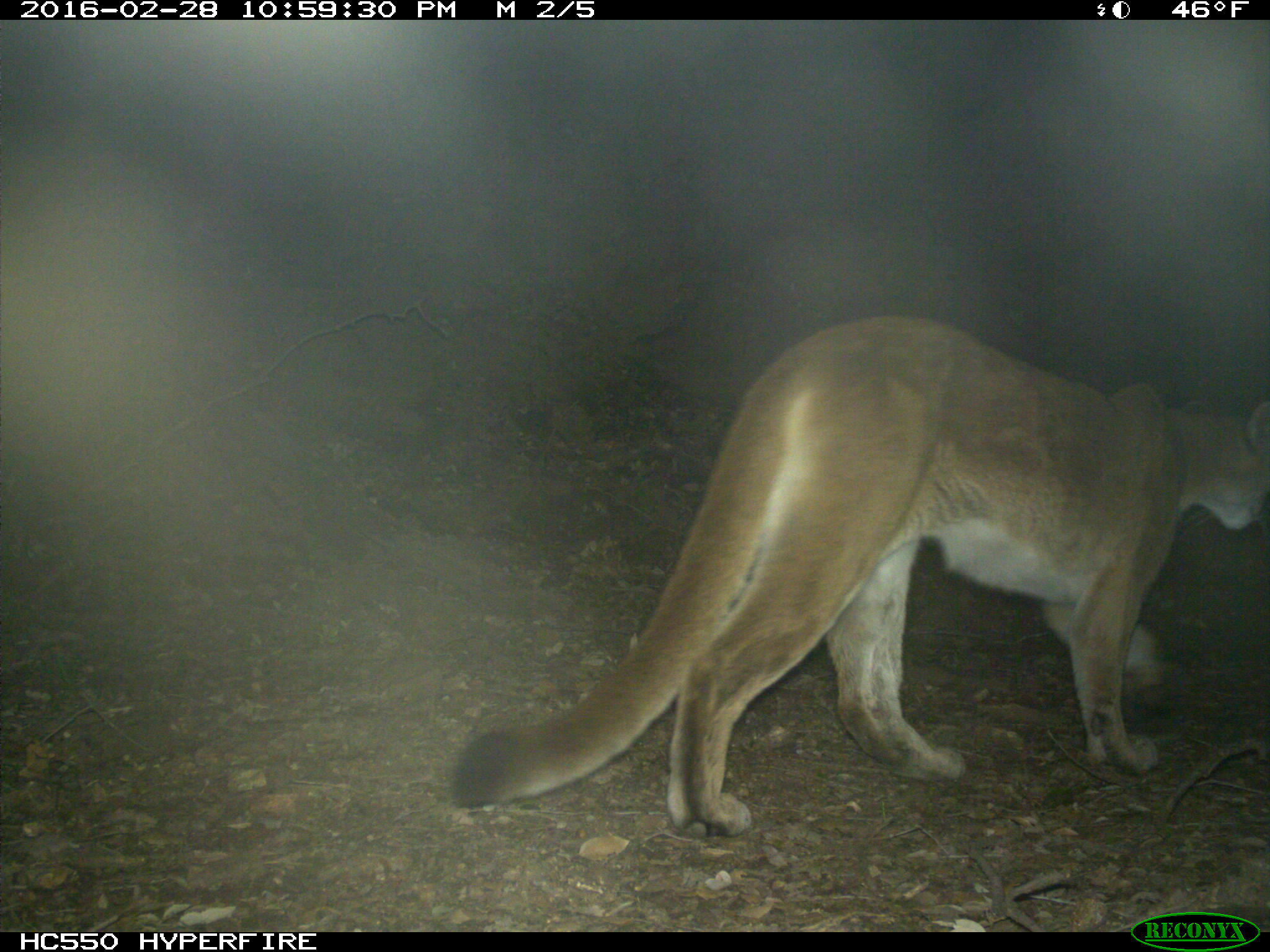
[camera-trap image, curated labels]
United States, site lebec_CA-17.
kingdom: Animalia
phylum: Chordata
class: Mammalia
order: Carnivora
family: Felidae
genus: Puma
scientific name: Puma concolor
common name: mountain lion